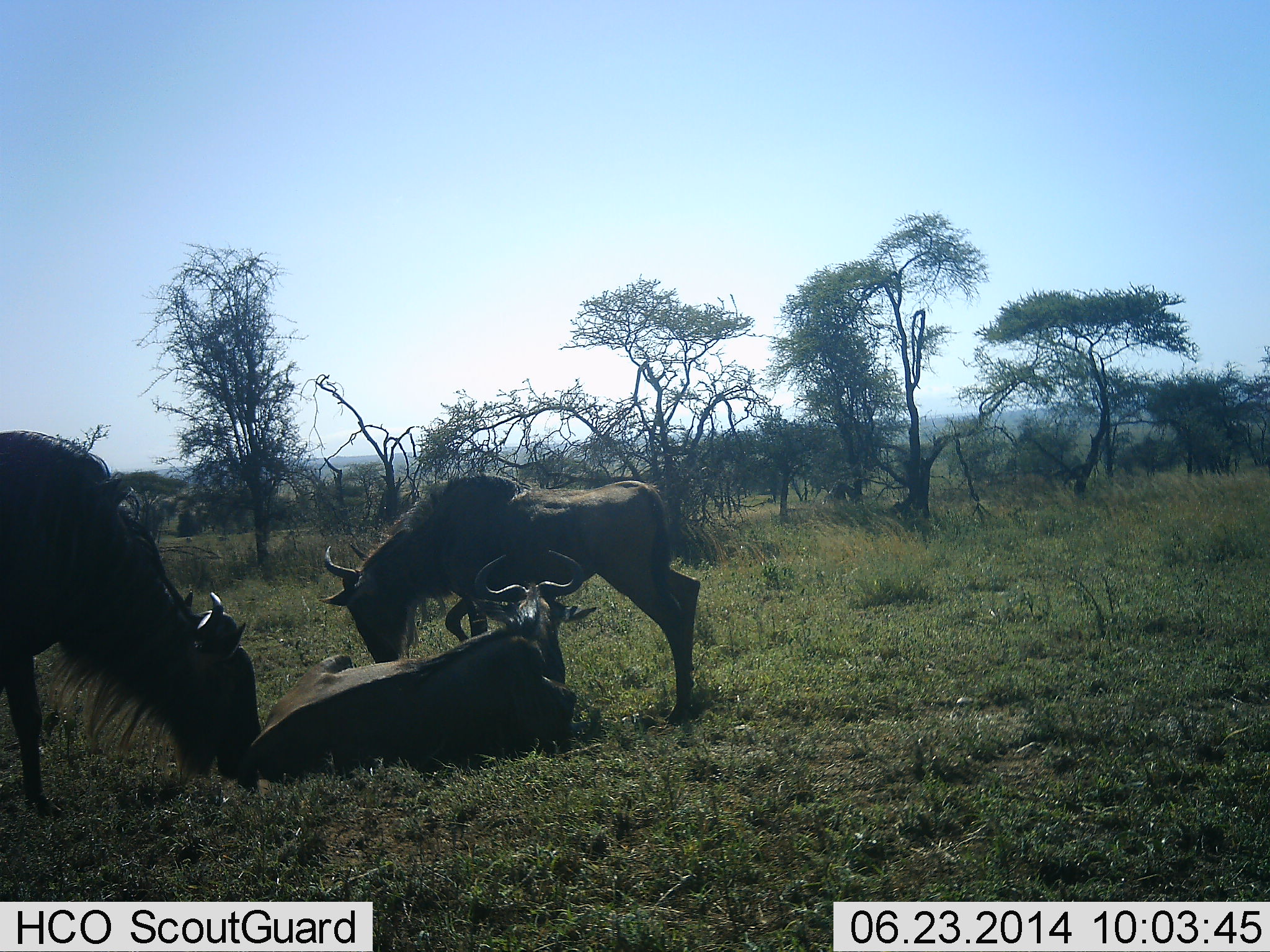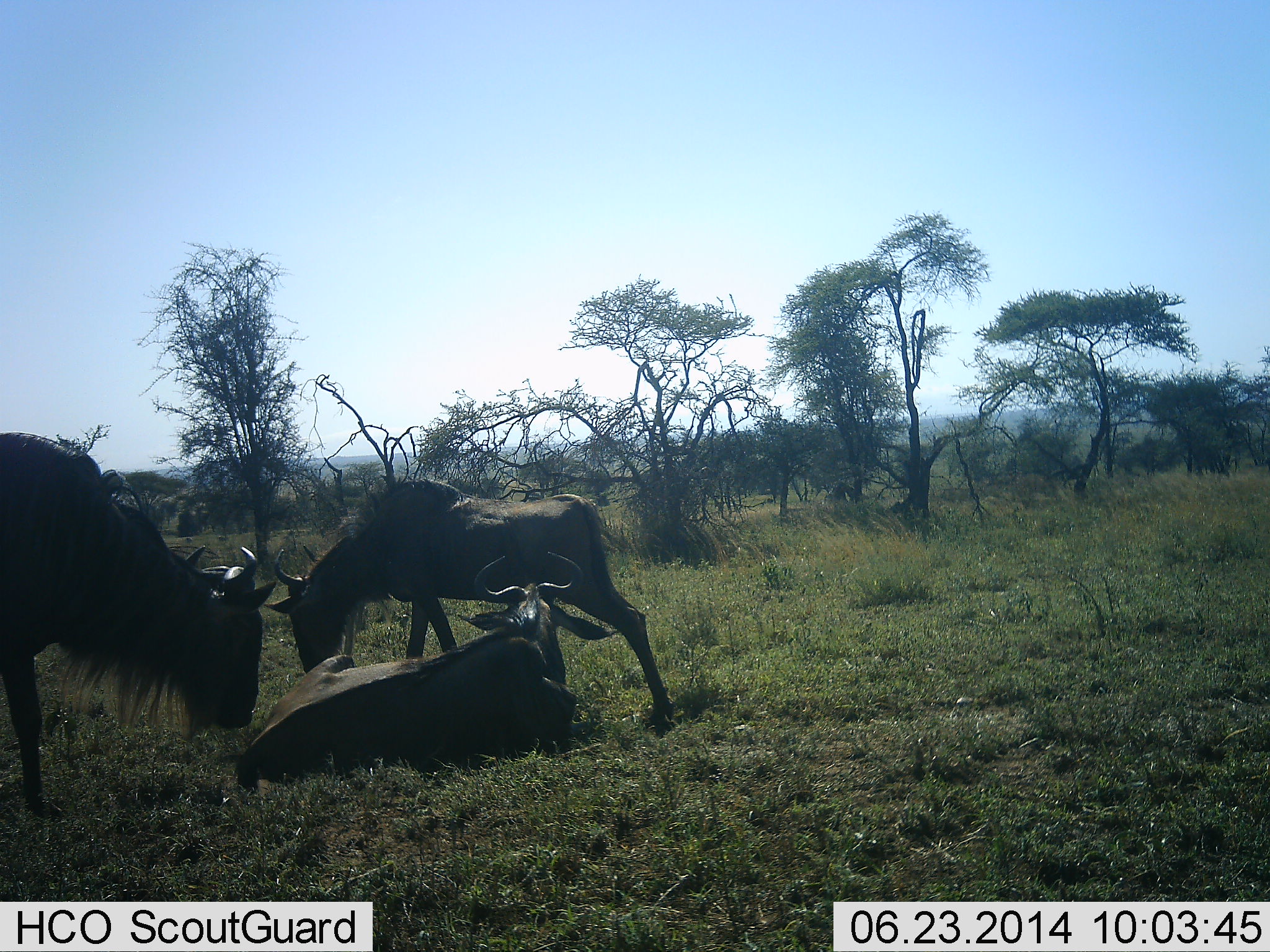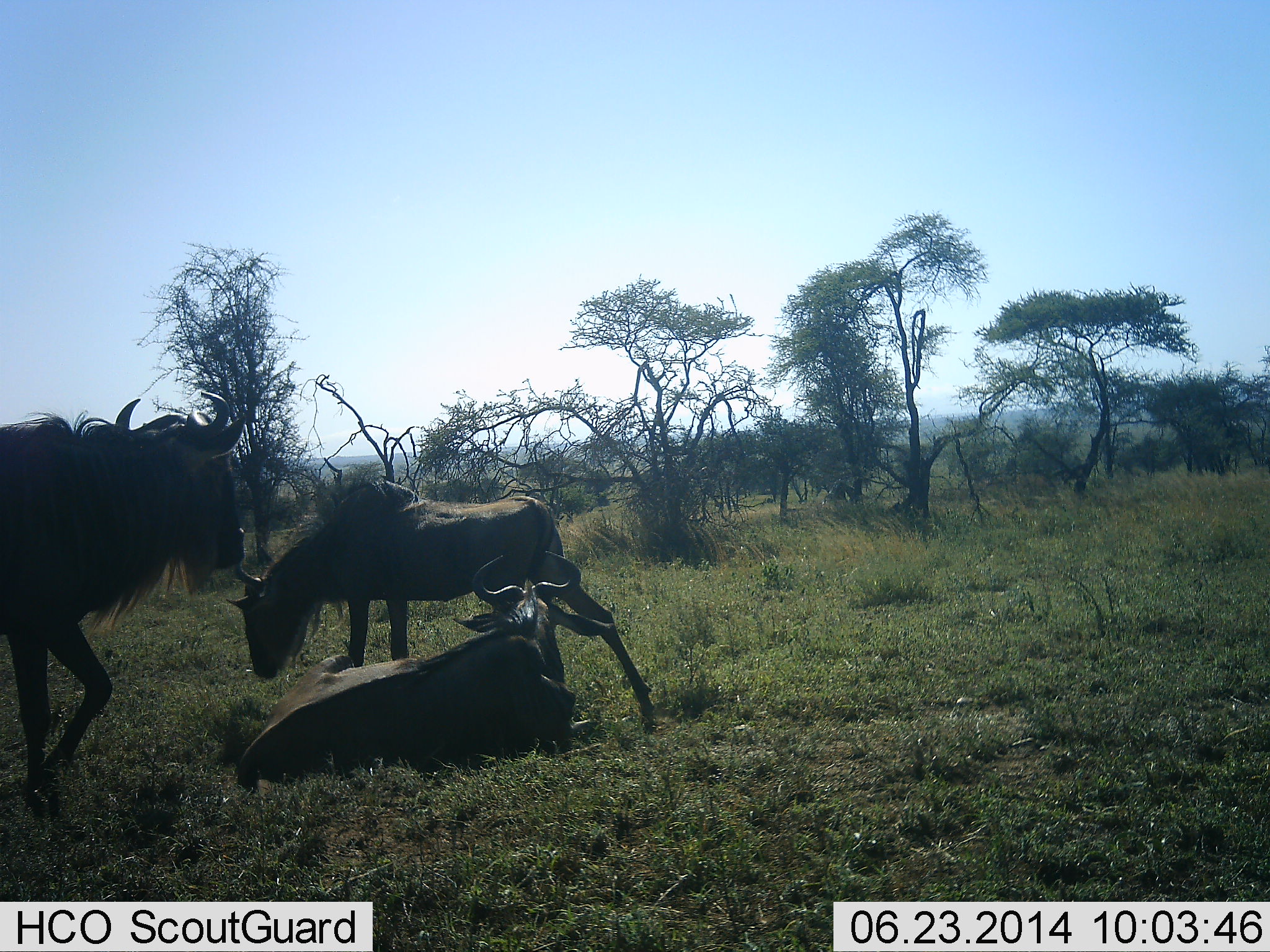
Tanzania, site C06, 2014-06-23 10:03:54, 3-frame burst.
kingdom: Animalia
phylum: Chordata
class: Mammalia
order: Artiodactyla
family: Bovidae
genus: Connochaetes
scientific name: Connochaetes taurinus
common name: blue wildebeest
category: wildebeest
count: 3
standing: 30%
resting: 100%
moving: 40%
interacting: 0%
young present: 10%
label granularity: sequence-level